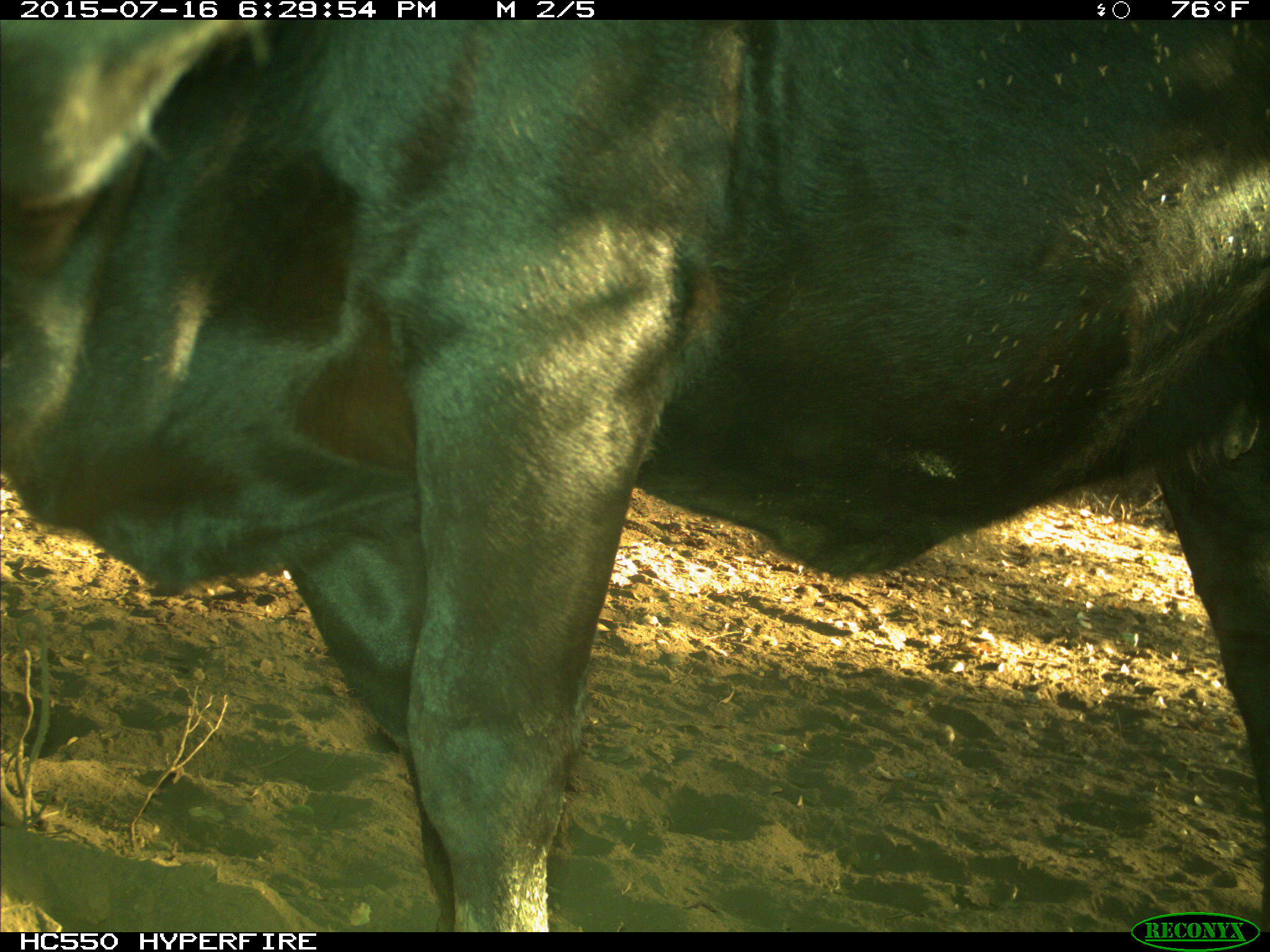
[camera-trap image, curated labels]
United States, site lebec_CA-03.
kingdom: Animalia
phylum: Chordata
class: Mammalia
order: Artiodactyla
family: Bovidae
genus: Bos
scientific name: Bos taurus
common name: domestic cow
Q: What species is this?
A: Bos taurus (domestic cow).